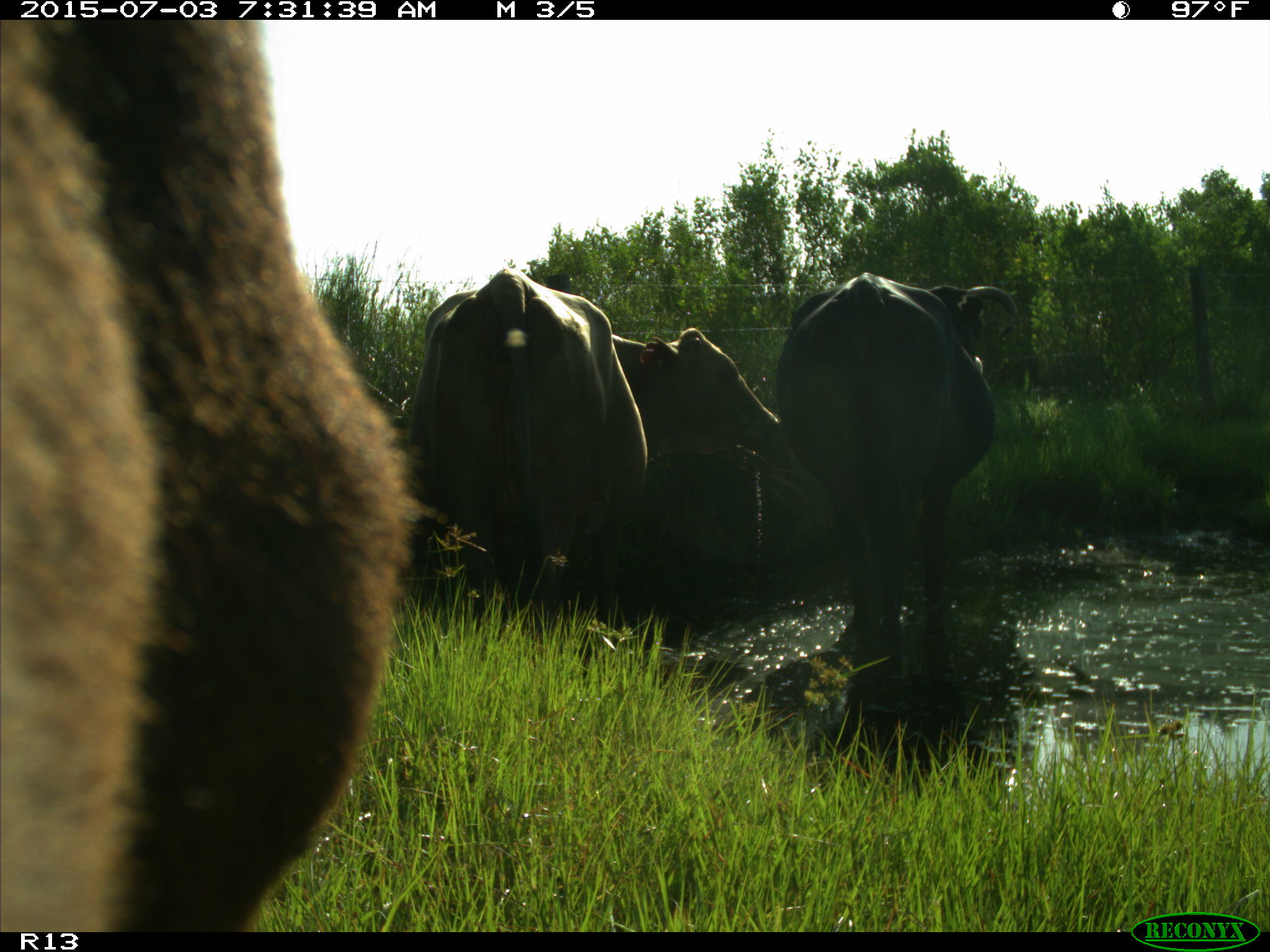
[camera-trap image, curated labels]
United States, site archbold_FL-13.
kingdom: Animalia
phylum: Chordata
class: Mammalia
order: Artiodactyla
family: Bovidae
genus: Bos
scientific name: Bos taurus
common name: domestic cow